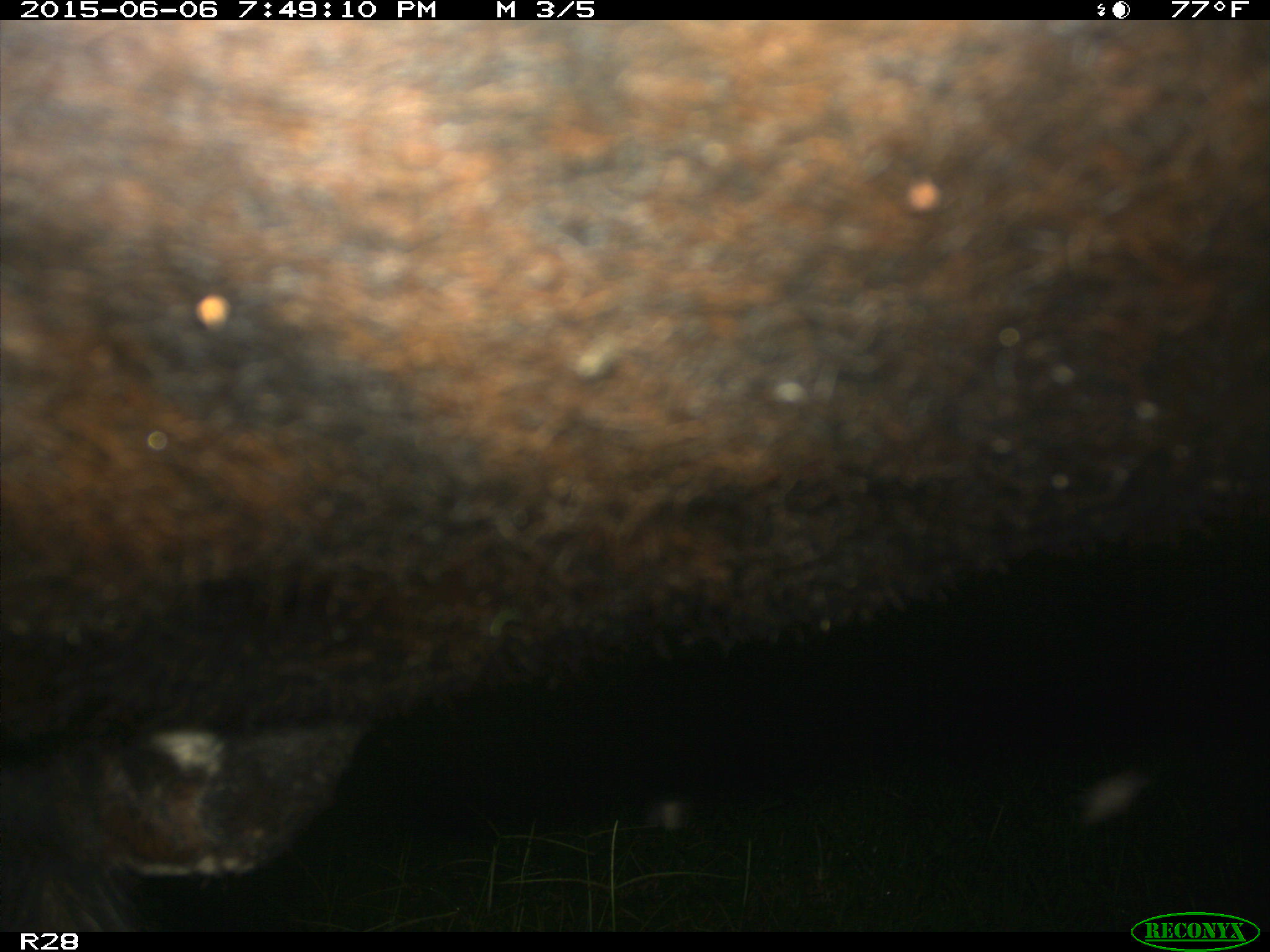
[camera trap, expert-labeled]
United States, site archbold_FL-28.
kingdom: Animalia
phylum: Chordata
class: Mammalia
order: Artiodactyla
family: Bovidae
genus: Bos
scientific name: Bos taurus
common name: domestic cow